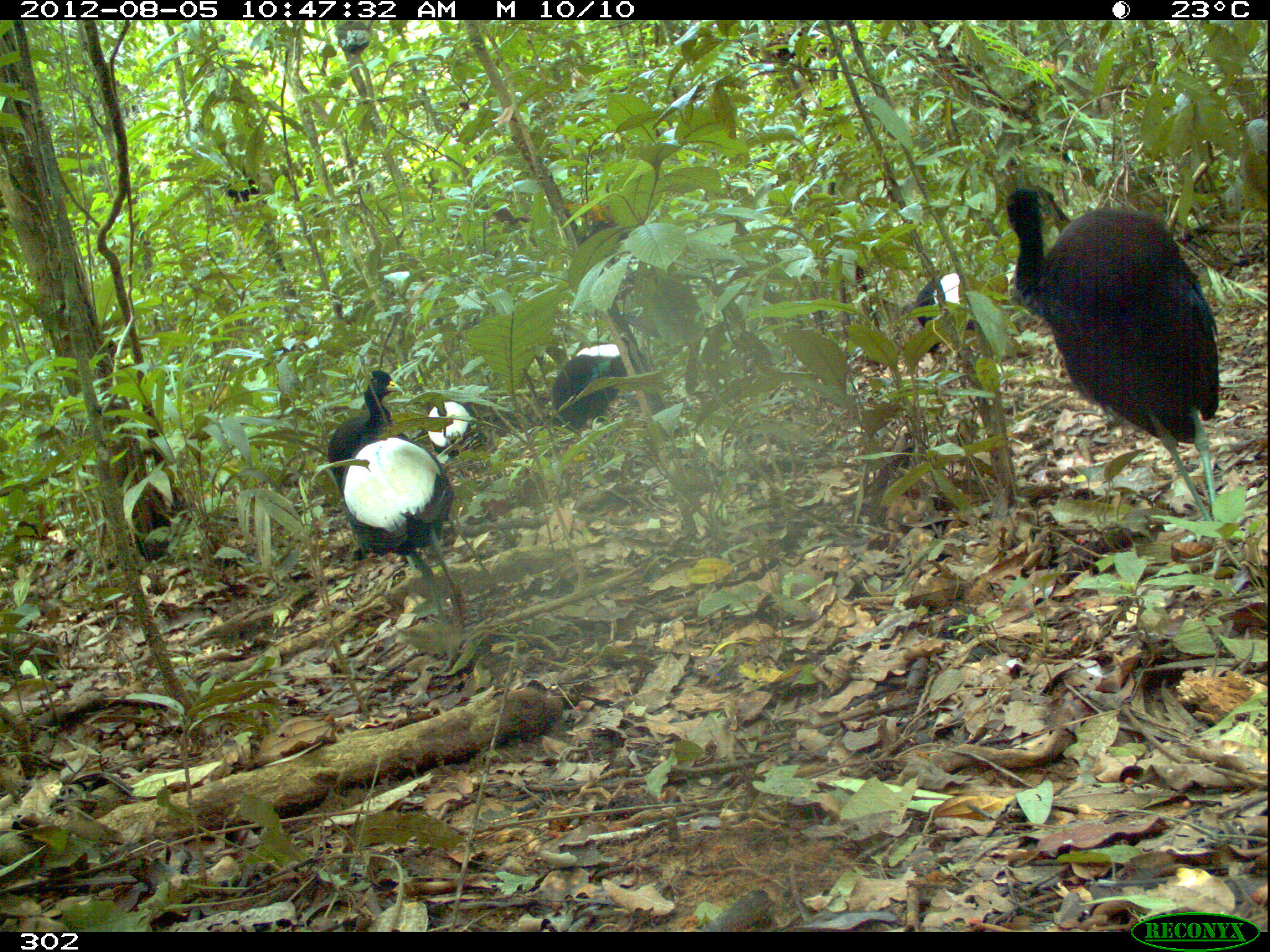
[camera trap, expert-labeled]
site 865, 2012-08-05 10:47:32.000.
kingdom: Animalia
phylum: Chordata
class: Aves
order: Gruiformes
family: Psophiidae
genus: Psophia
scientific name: Psophia leucoptera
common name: pale-winged trumpeter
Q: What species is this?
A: Psophia leucoptera (pale-winged trumpeter).